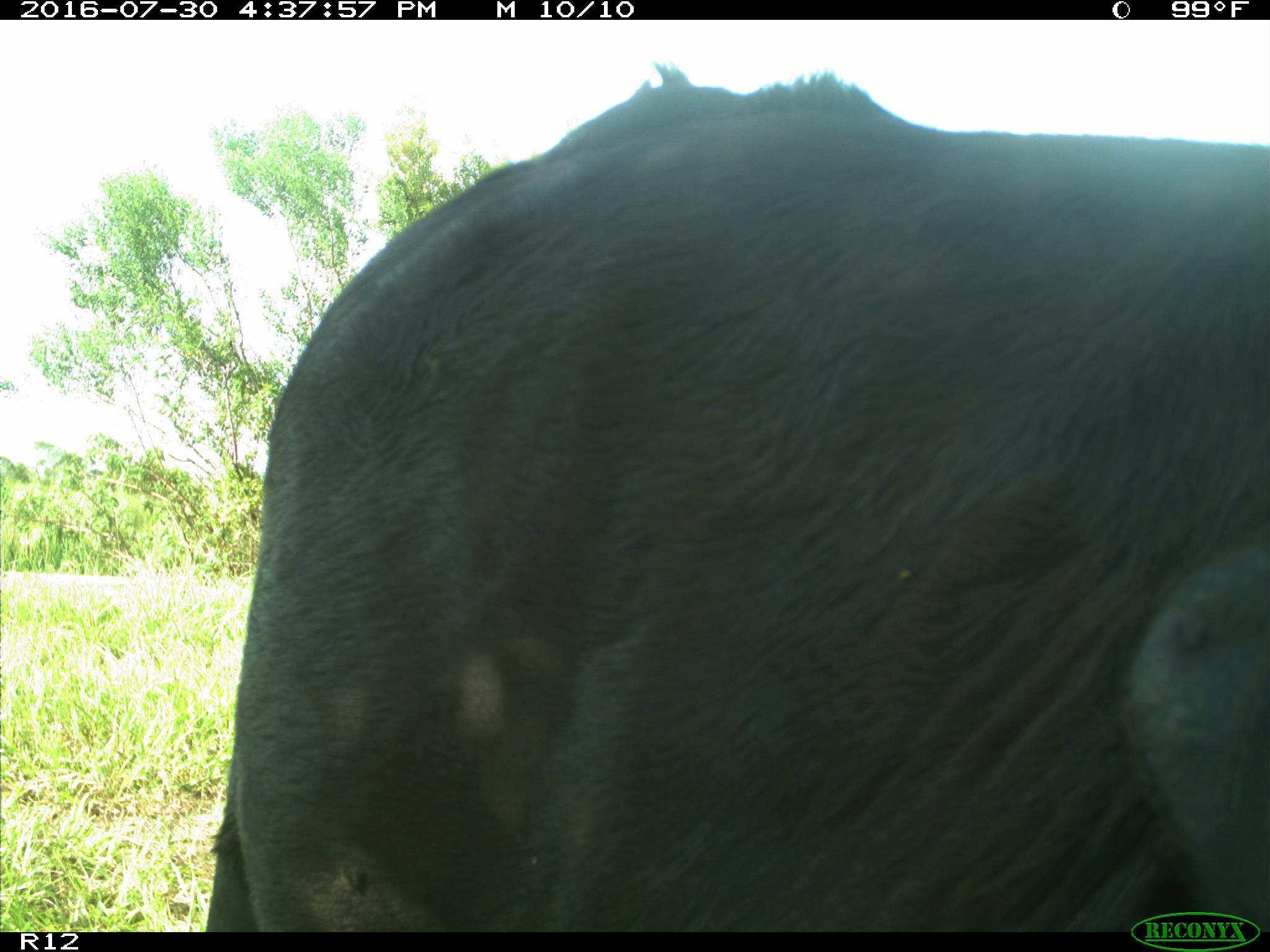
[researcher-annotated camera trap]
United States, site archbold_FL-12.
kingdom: Animalia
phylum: Chordata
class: Mammalia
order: Artiodactyla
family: Bovidae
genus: Bos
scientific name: Bos taurus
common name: domestic cow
Bos taurus (domestic cow).